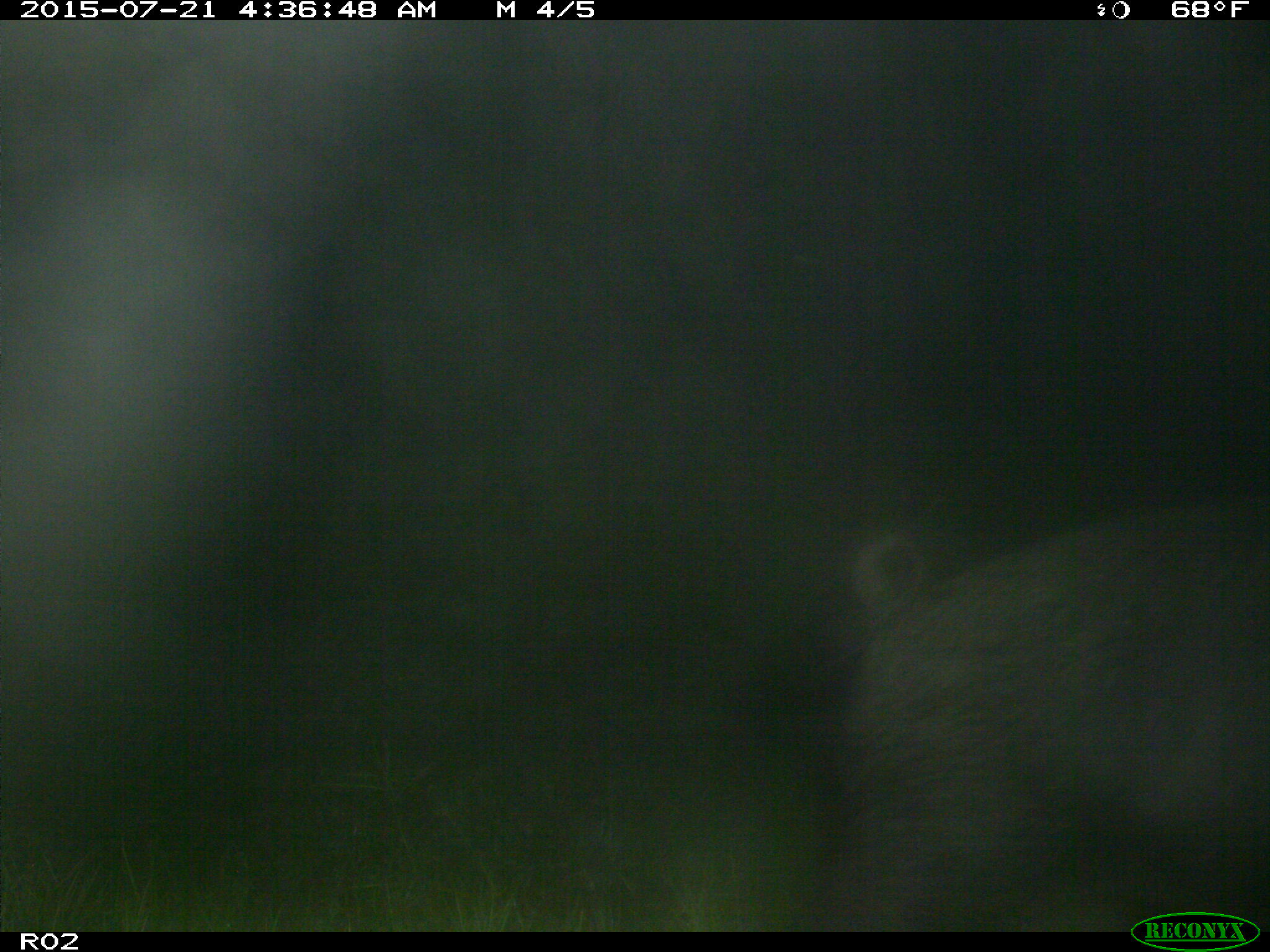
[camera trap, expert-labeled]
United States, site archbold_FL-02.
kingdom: Animalia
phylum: Chordata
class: Mammalia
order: Artiodactyla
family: Suidae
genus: Sus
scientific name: Sus scrofa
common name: wild boar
Sus scrofa (wild boar).